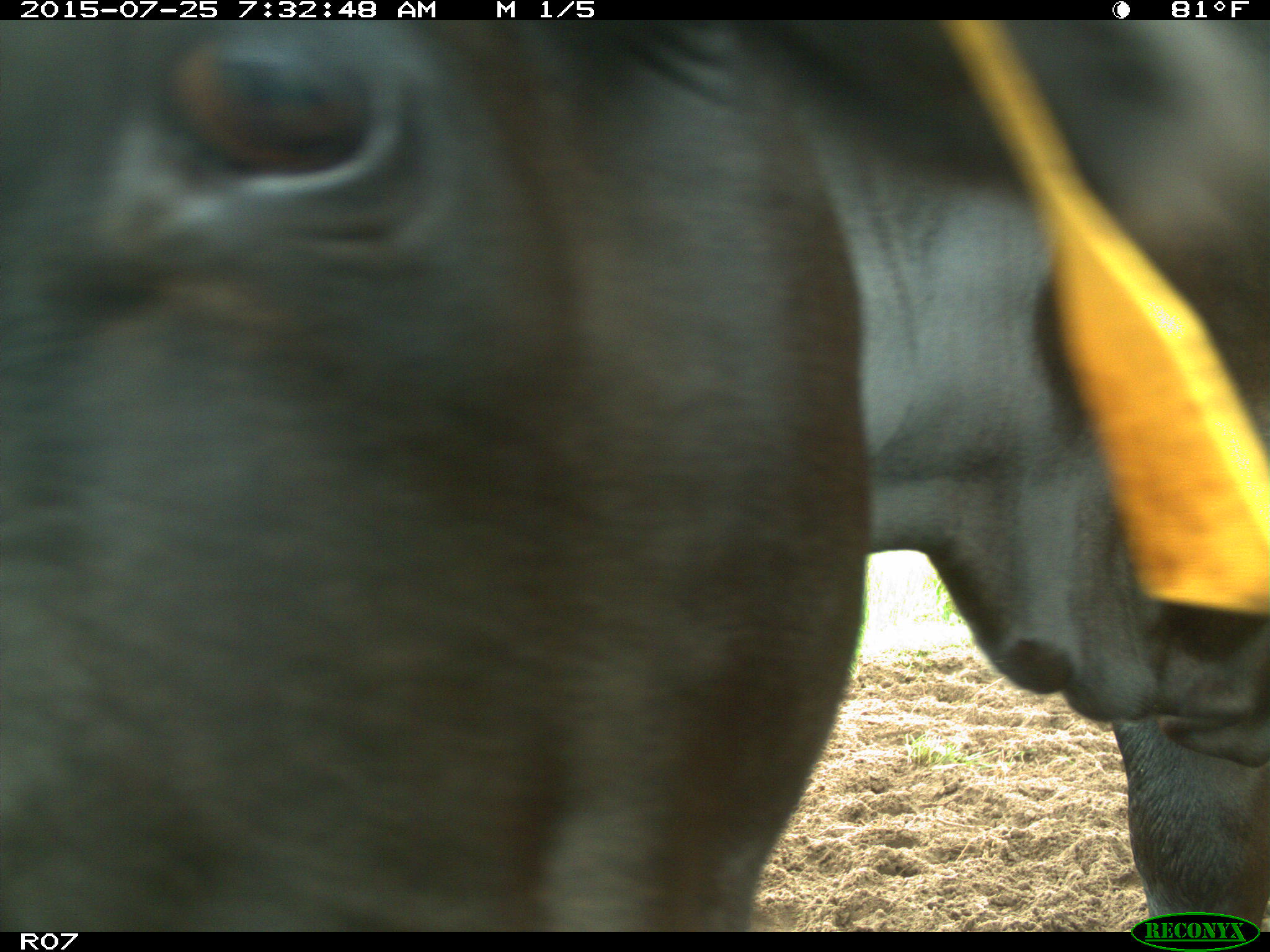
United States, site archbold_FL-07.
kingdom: Animalia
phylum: Chordata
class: Mammalia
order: Artiodactyla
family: Bovidae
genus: Bos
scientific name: Bos taurus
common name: domestic cow